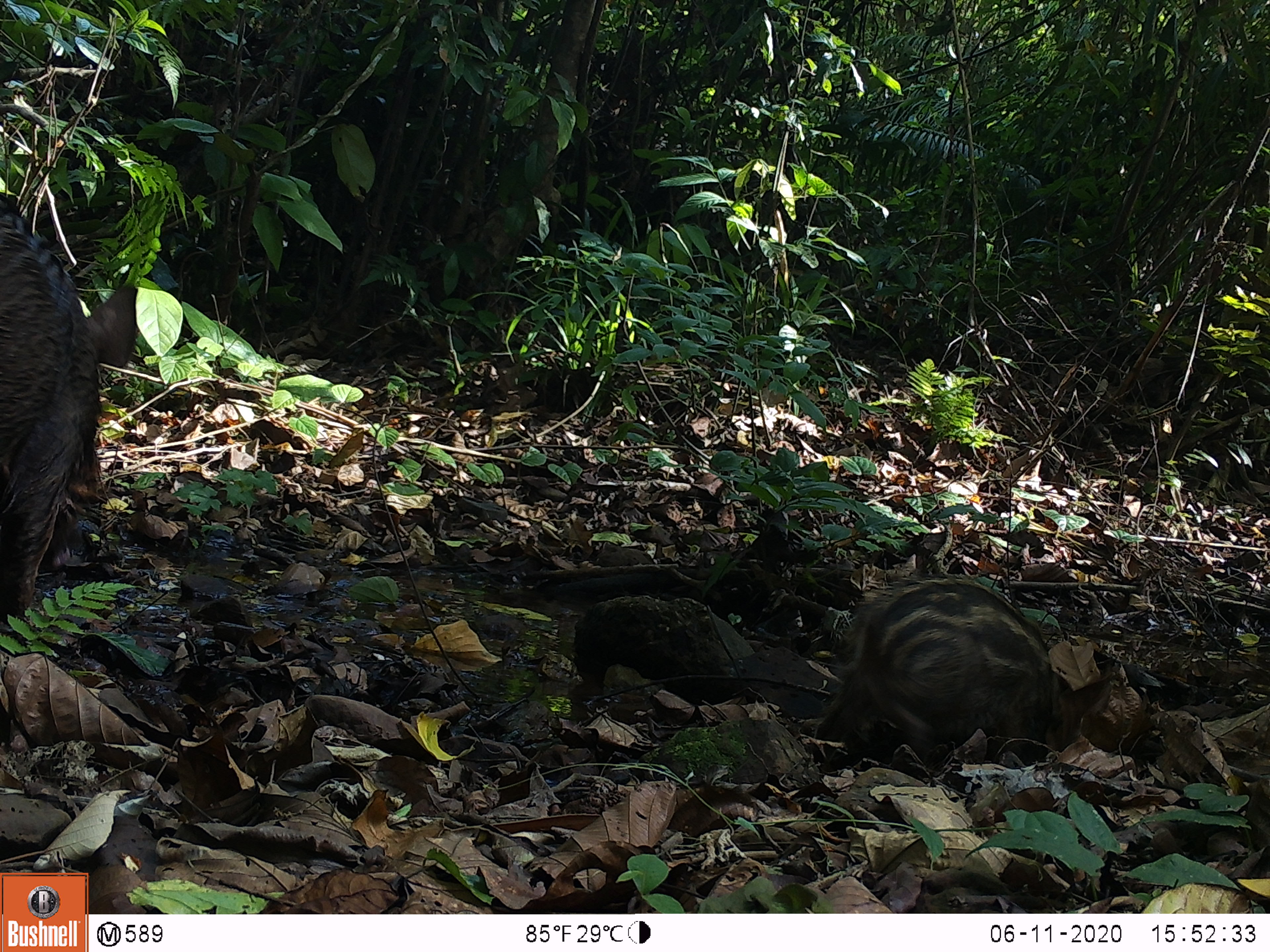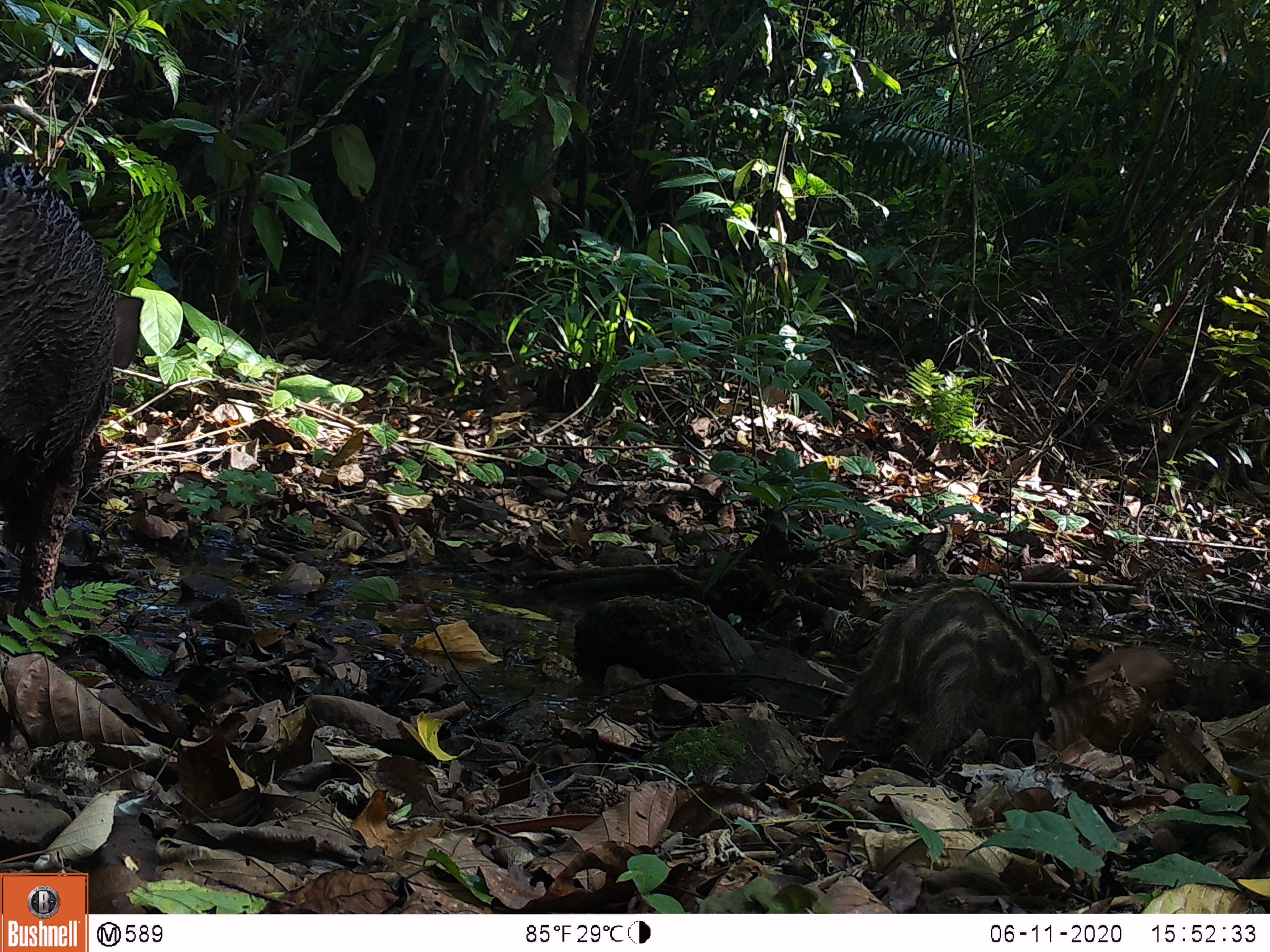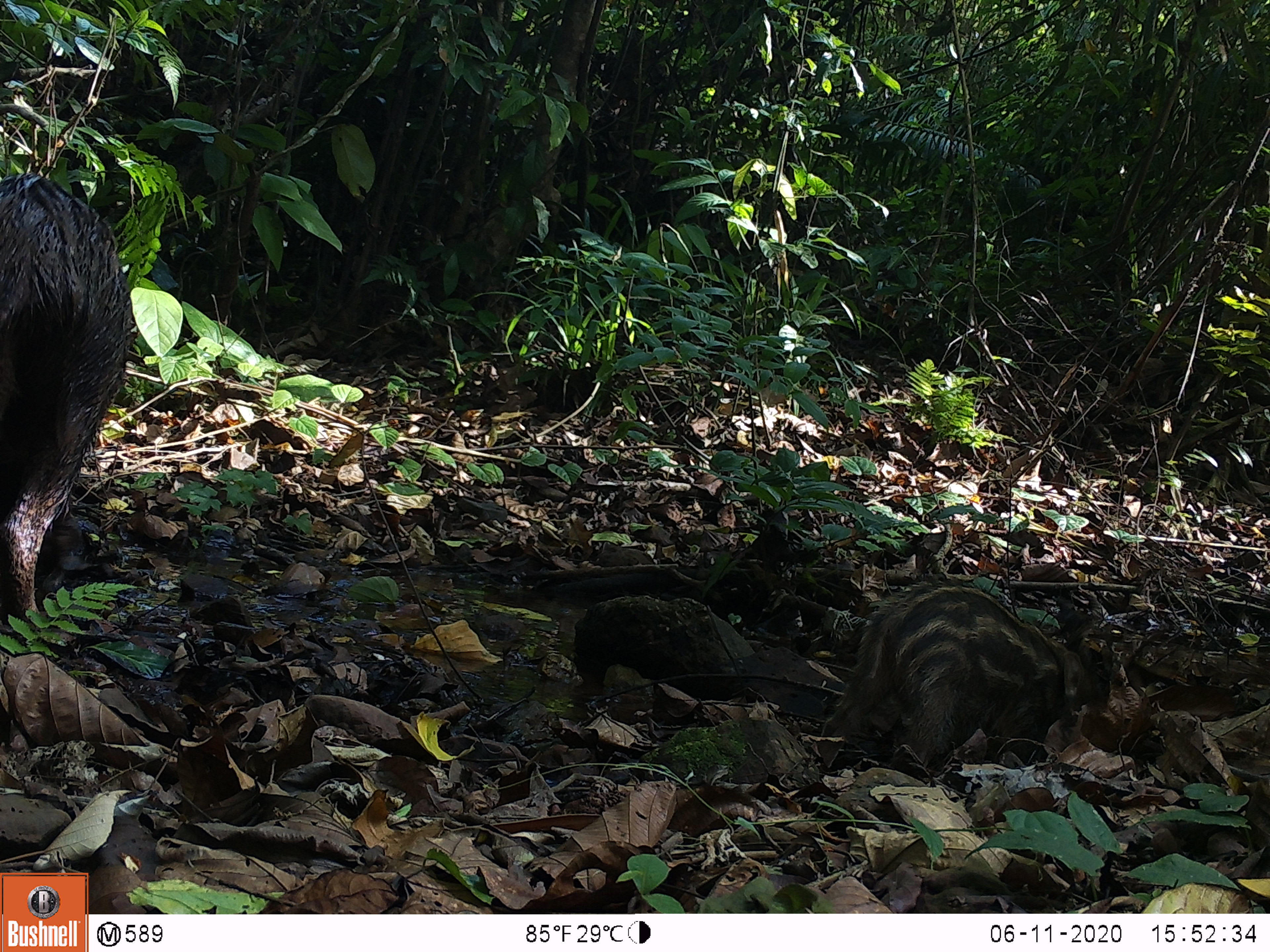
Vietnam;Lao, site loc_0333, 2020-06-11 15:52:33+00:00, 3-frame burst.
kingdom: Animalia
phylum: Chordata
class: Mammalia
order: Artiodactyla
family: Suidae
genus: Sus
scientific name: Sus scrofa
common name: eurasian wild pig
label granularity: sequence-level